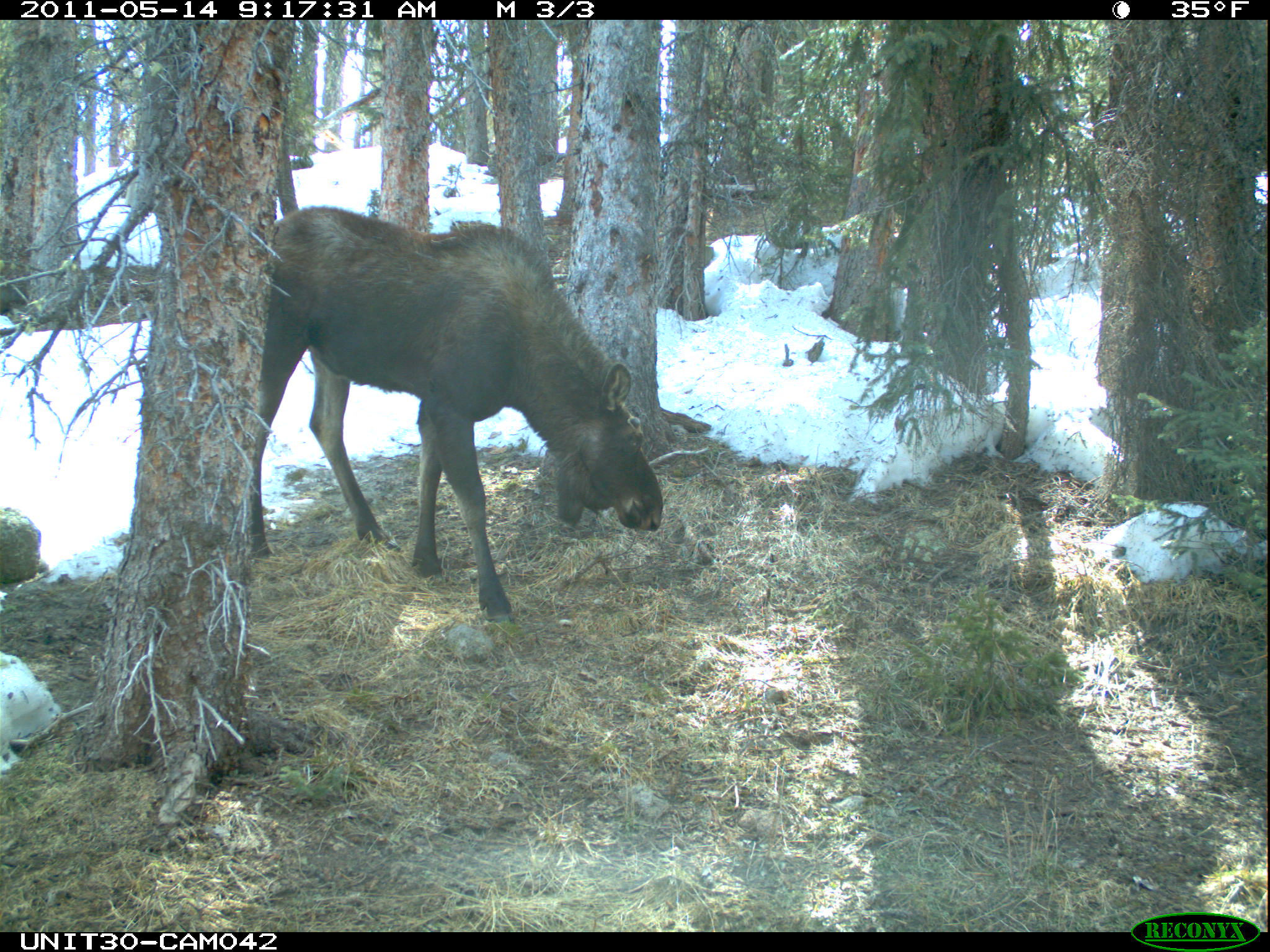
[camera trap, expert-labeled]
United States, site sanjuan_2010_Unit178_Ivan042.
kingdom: Animalia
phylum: Chordata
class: Mammalia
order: Artiodactyla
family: Cervidae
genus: Alces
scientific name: Alces alces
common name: moose